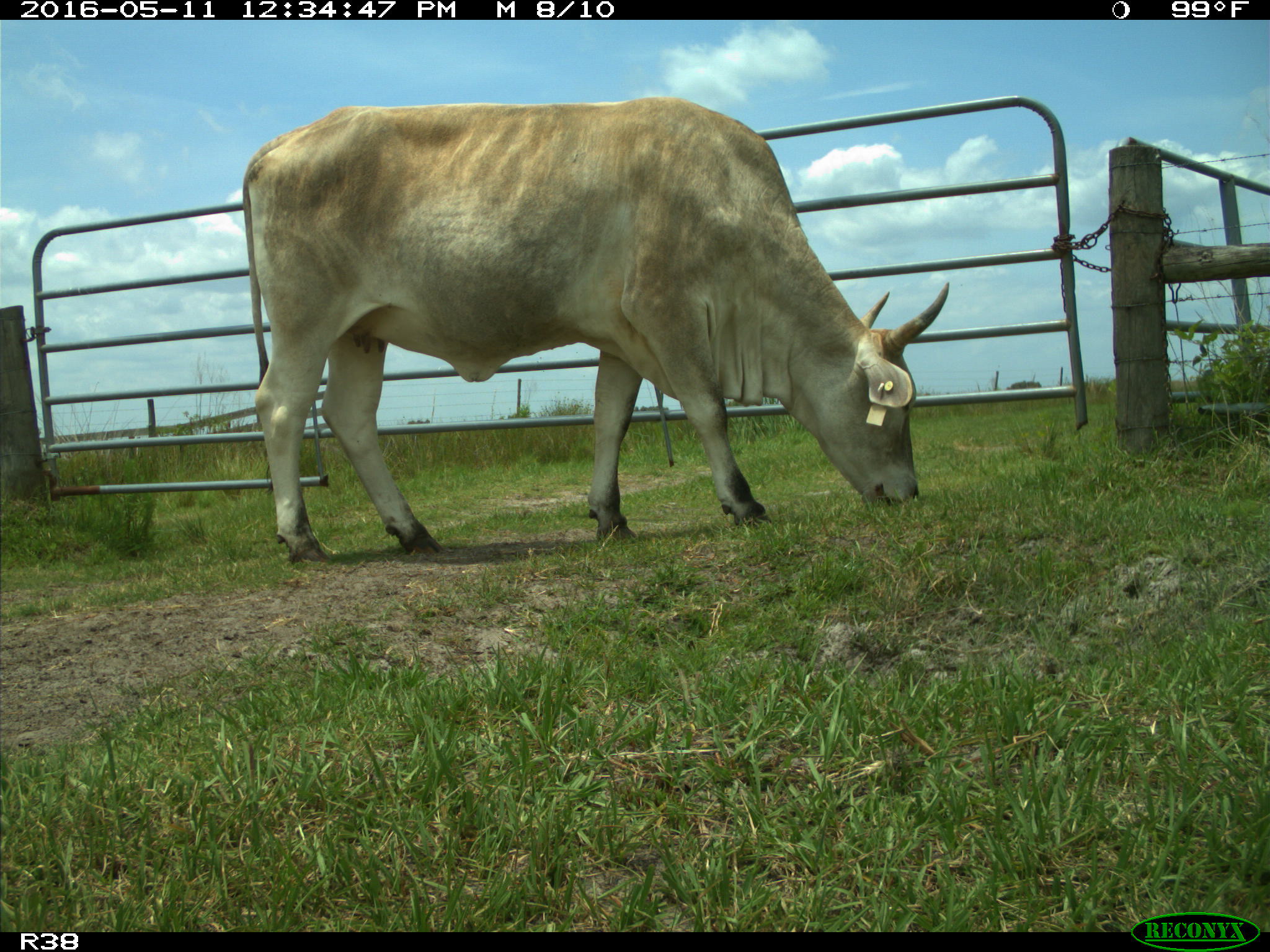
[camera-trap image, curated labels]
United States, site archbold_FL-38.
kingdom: Animalia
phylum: Chordata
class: Mammalia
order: Artiodactyla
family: Bovidae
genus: Bos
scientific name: Bos taurus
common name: domestic cow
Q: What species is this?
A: Bos taurus (domestic cow).